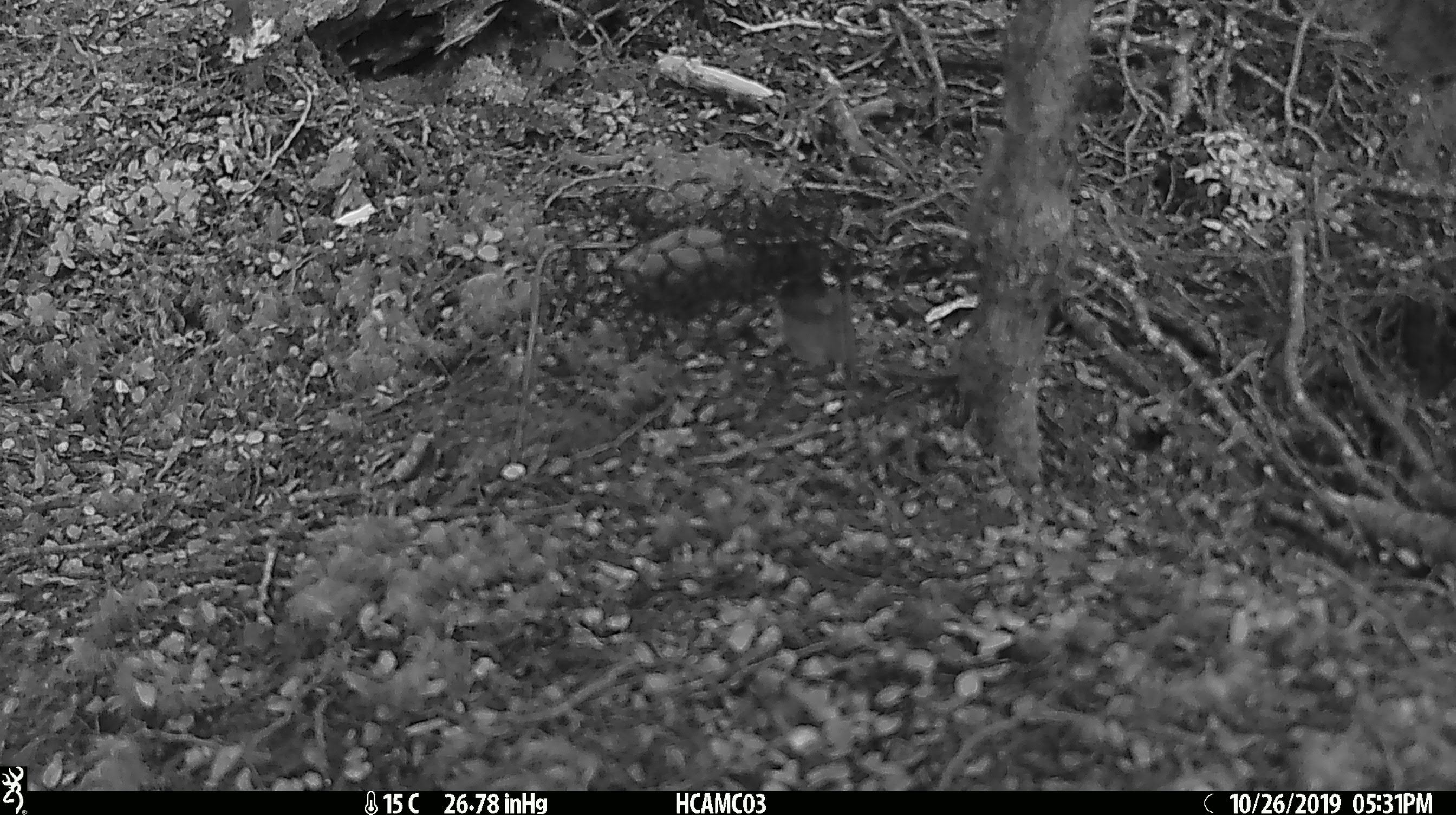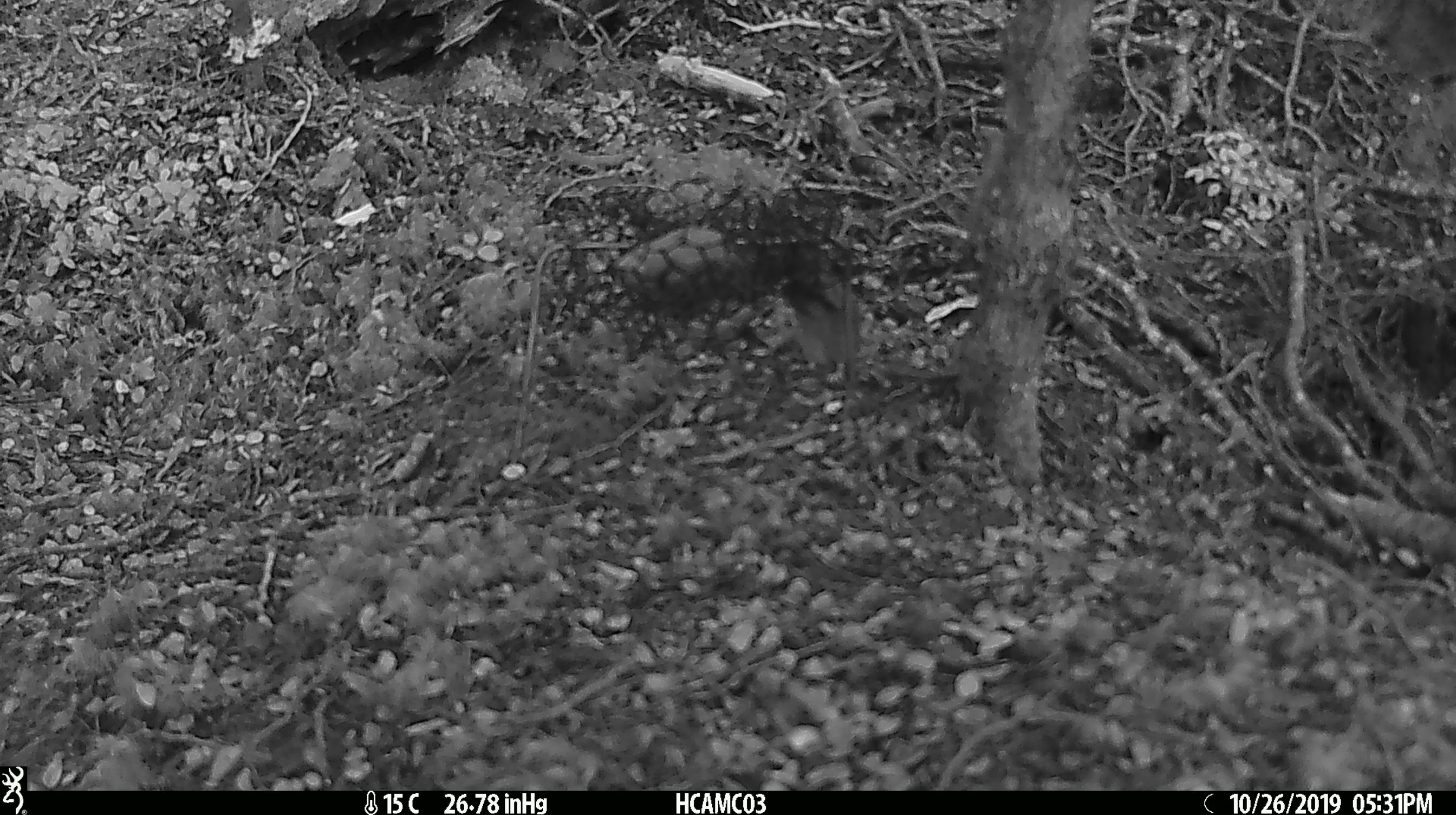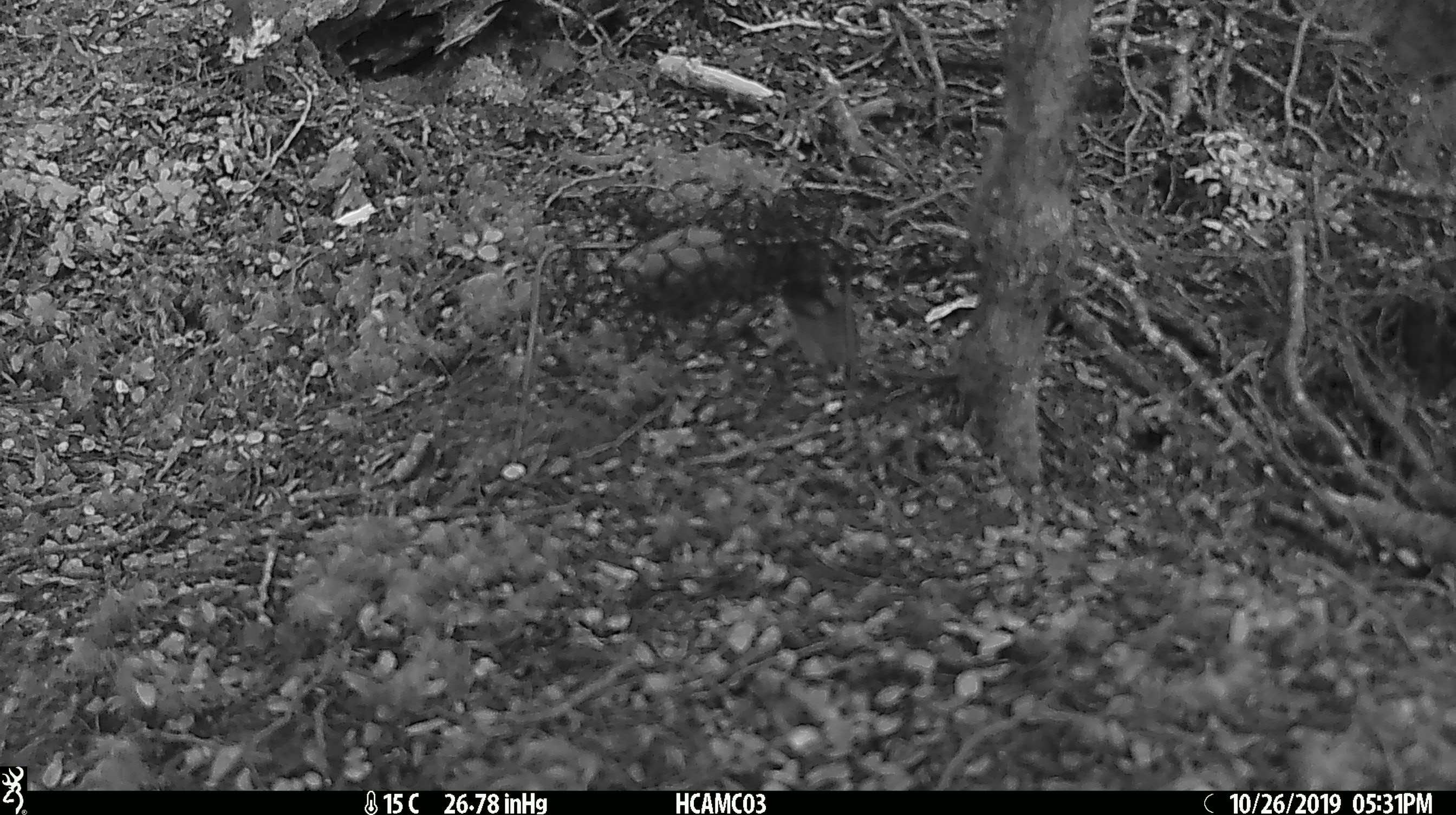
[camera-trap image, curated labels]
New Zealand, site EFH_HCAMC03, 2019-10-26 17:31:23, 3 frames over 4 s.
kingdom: Animalia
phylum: Chordata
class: Mammalia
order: Rodentia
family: Muridae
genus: Mus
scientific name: Mus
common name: mouse